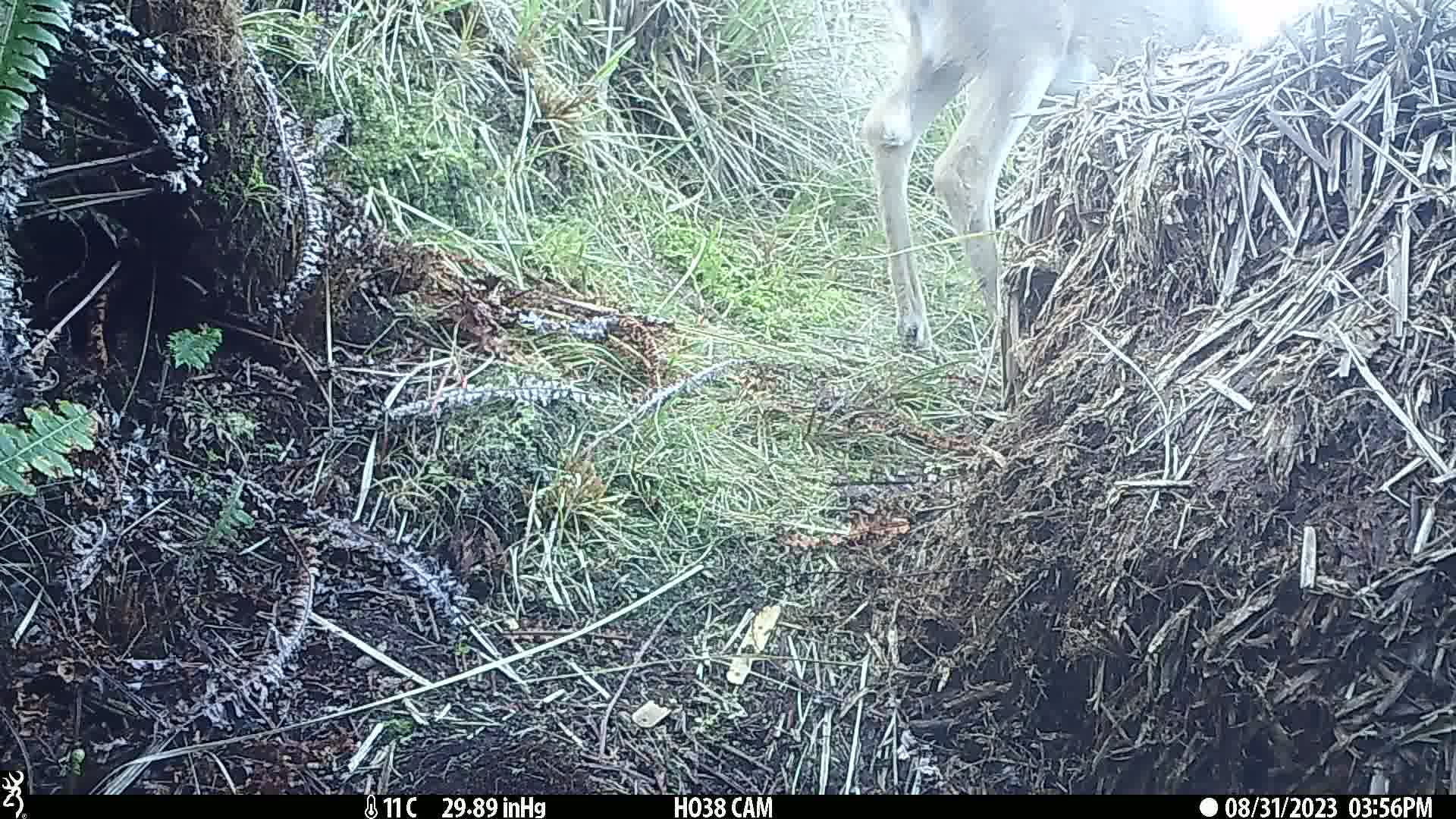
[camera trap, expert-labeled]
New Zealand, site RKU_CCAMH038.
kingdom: Animalia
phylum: Chordata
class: Mammalia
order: Artiodactyla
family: Cervidae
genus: Odocoileus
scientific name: Odocoileus virginianus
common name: white-tailed deer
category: white tailed deer